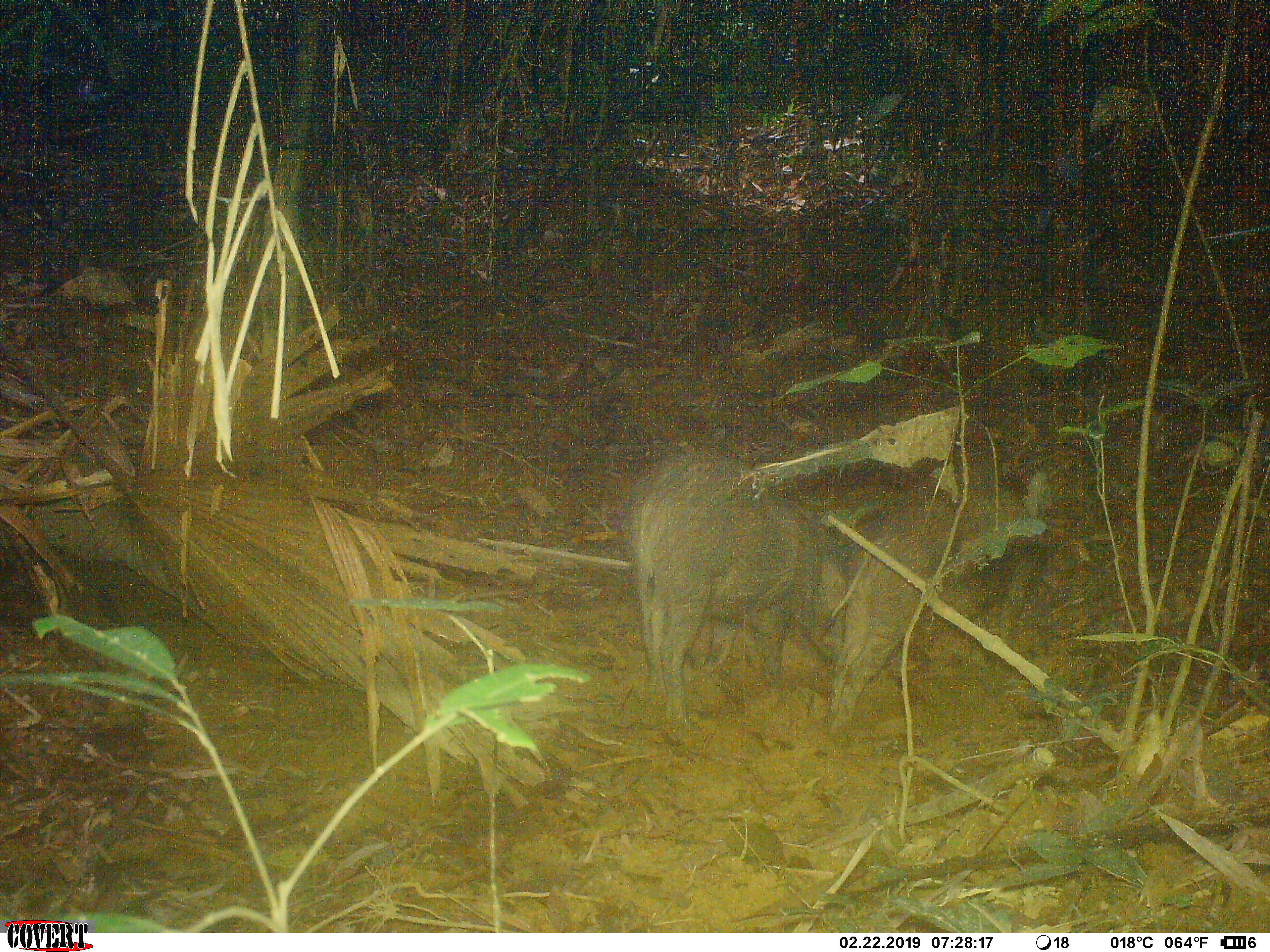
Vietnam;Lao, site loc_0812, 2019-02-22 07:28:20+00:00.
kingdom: Animalia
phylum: Chordata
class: Mammalia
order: Artiodactyla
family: Suidae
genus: Sus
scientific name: Sus scrofa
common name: eurasian wild pig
Eurasian wild pig (Sus scrofa). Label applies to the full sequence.